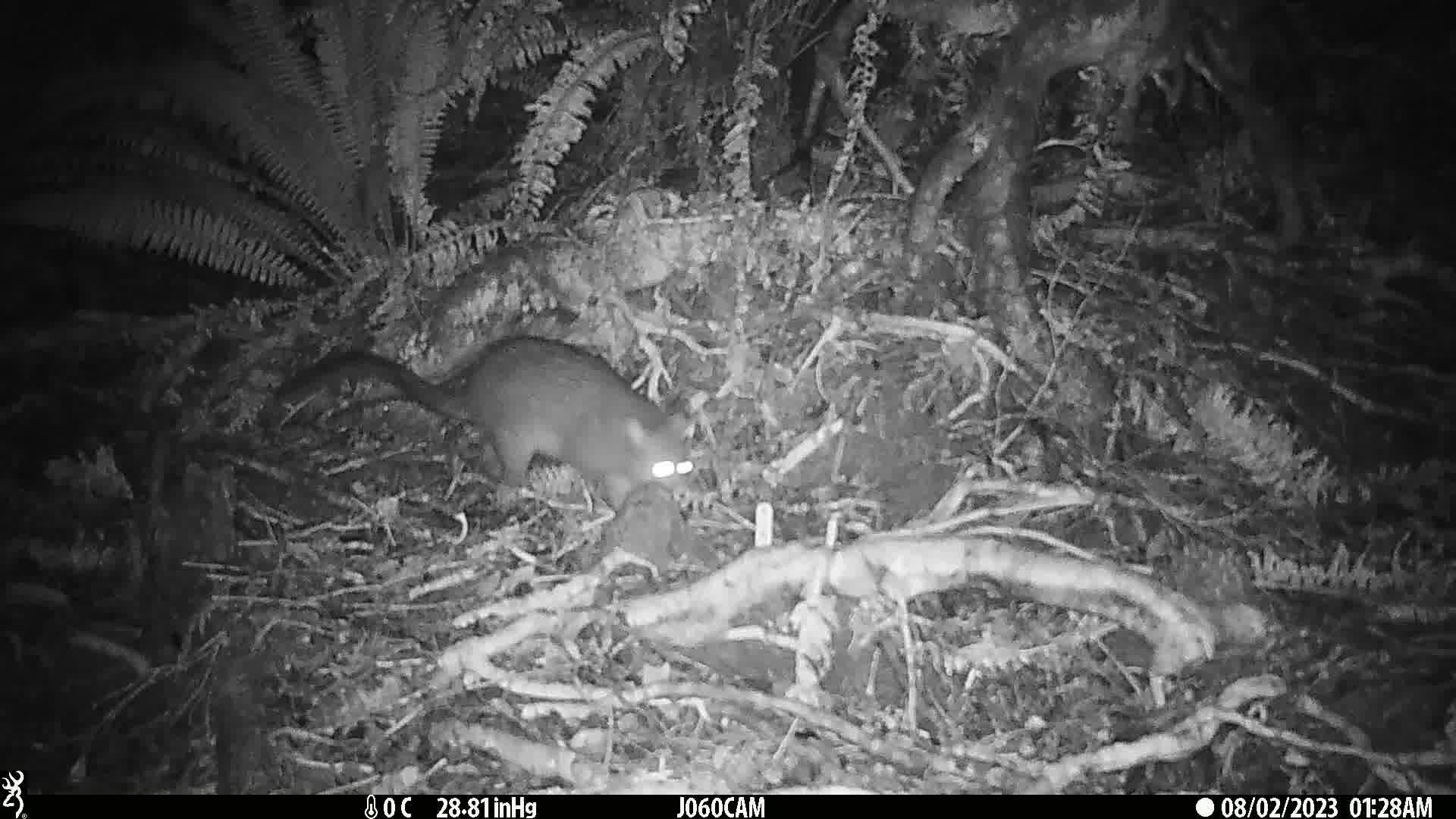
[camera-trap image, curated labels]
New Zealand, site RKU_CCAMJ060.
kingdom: Animalia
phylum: Chordata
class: Mammalia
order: Diprotodontia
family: Phalangeridae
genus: Trichosurus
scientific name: Trichosurus vulpecula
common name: common brushtail possum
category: possum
Possum (common brushtail possum) (Trichosurus vulpecula).